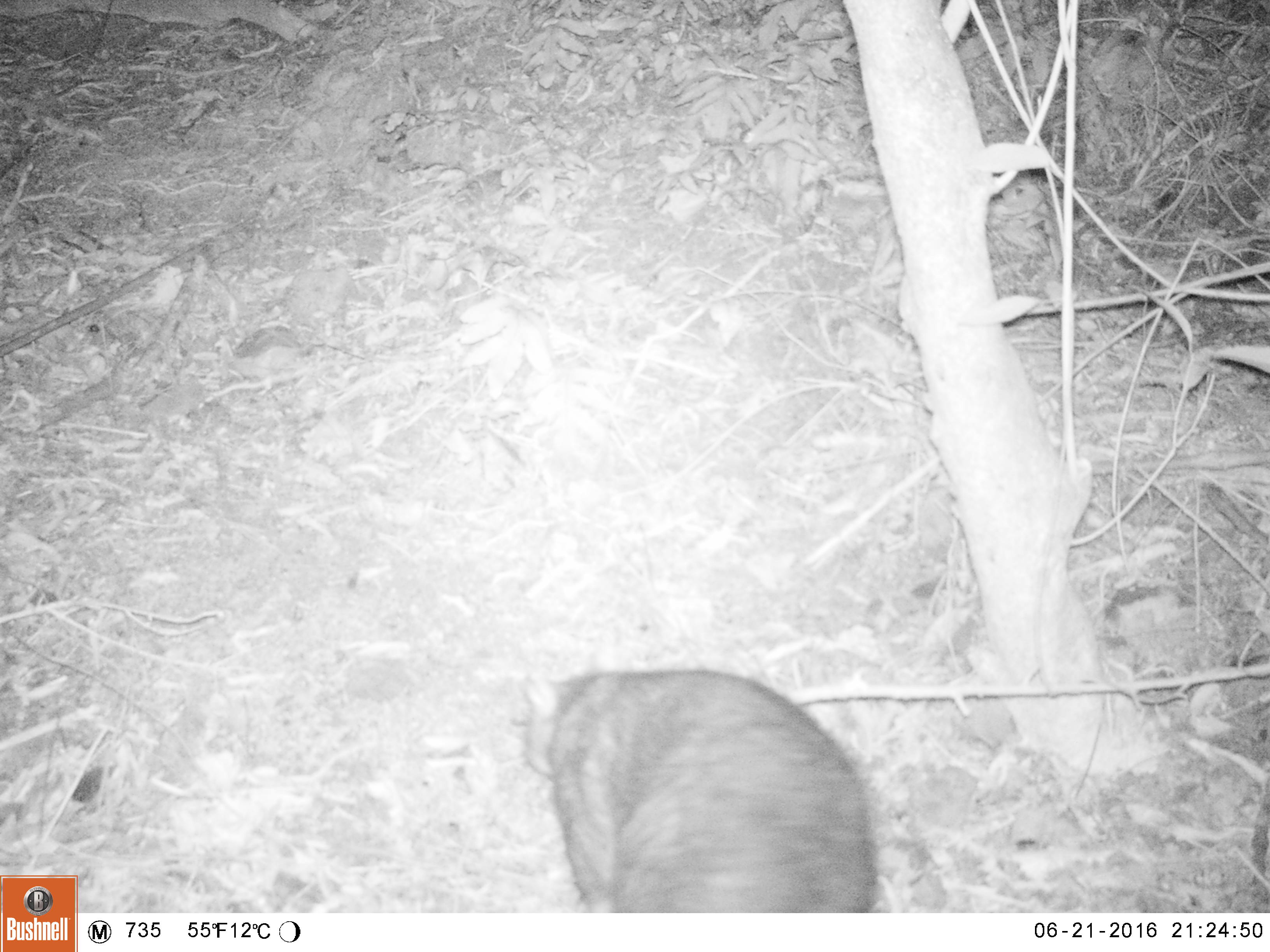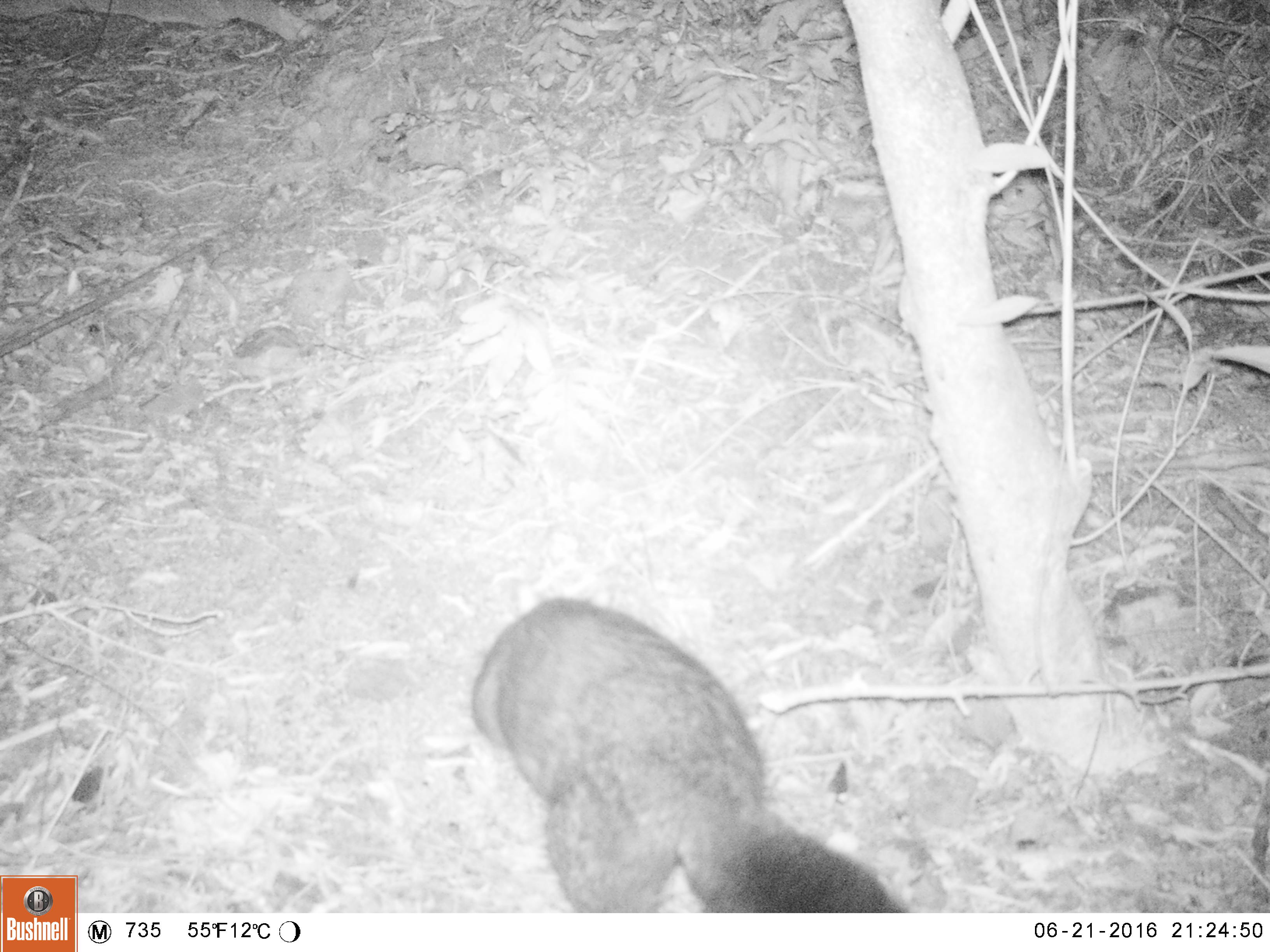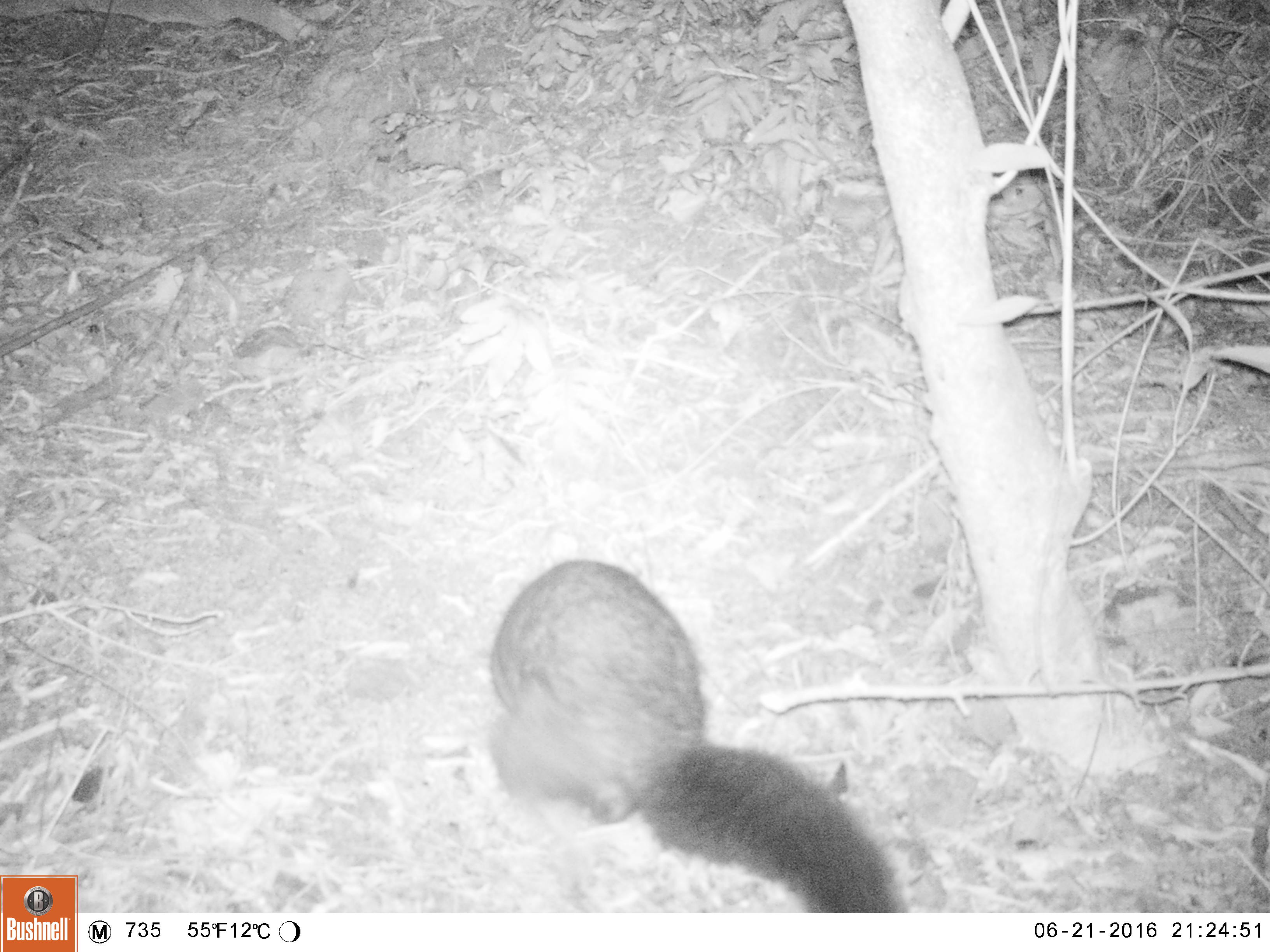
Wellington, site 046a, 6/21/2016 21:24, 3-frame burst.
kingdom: Animalia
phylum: Chordata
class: Mammalia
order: Didelphimorphia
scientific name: Didelphimorphia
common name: possum